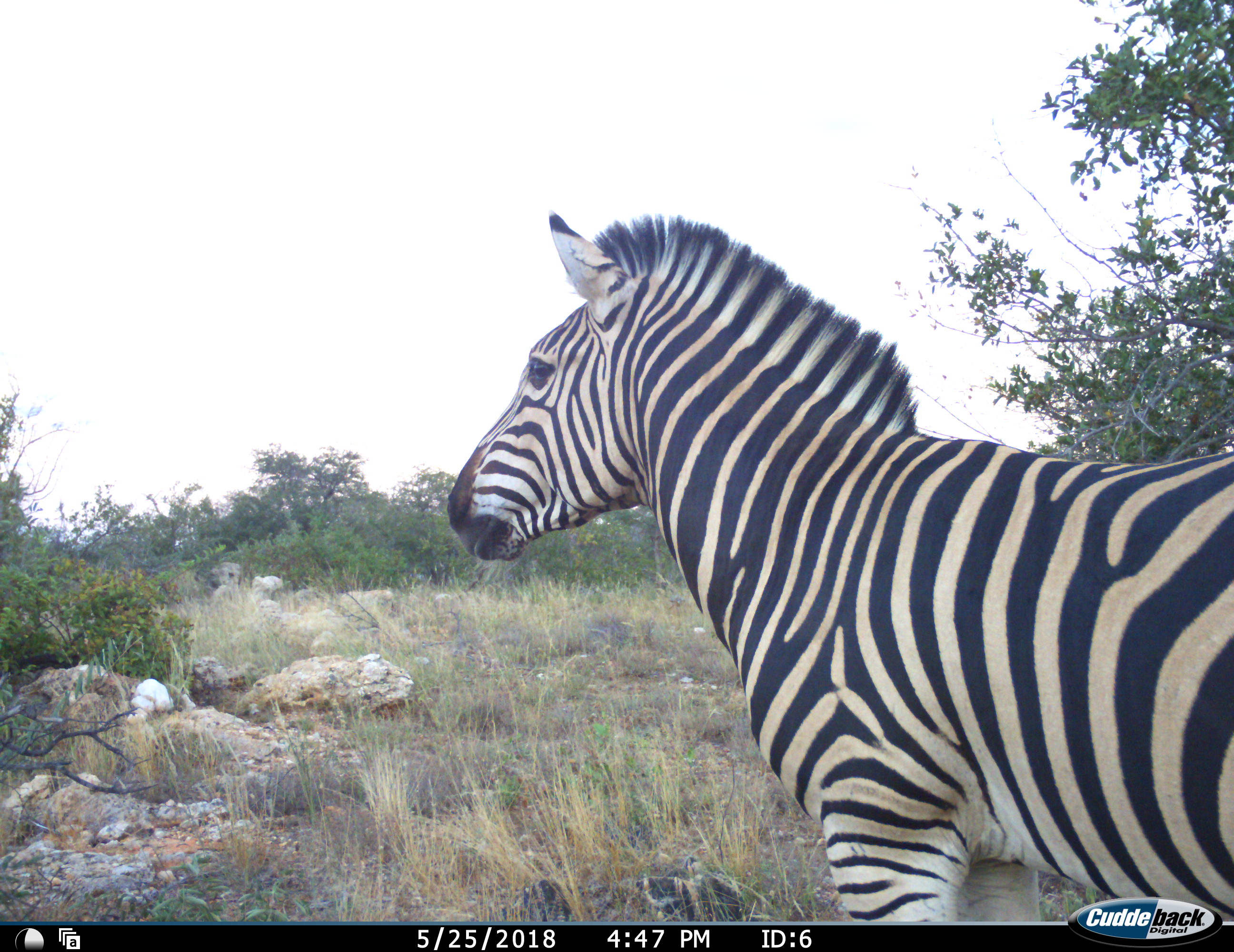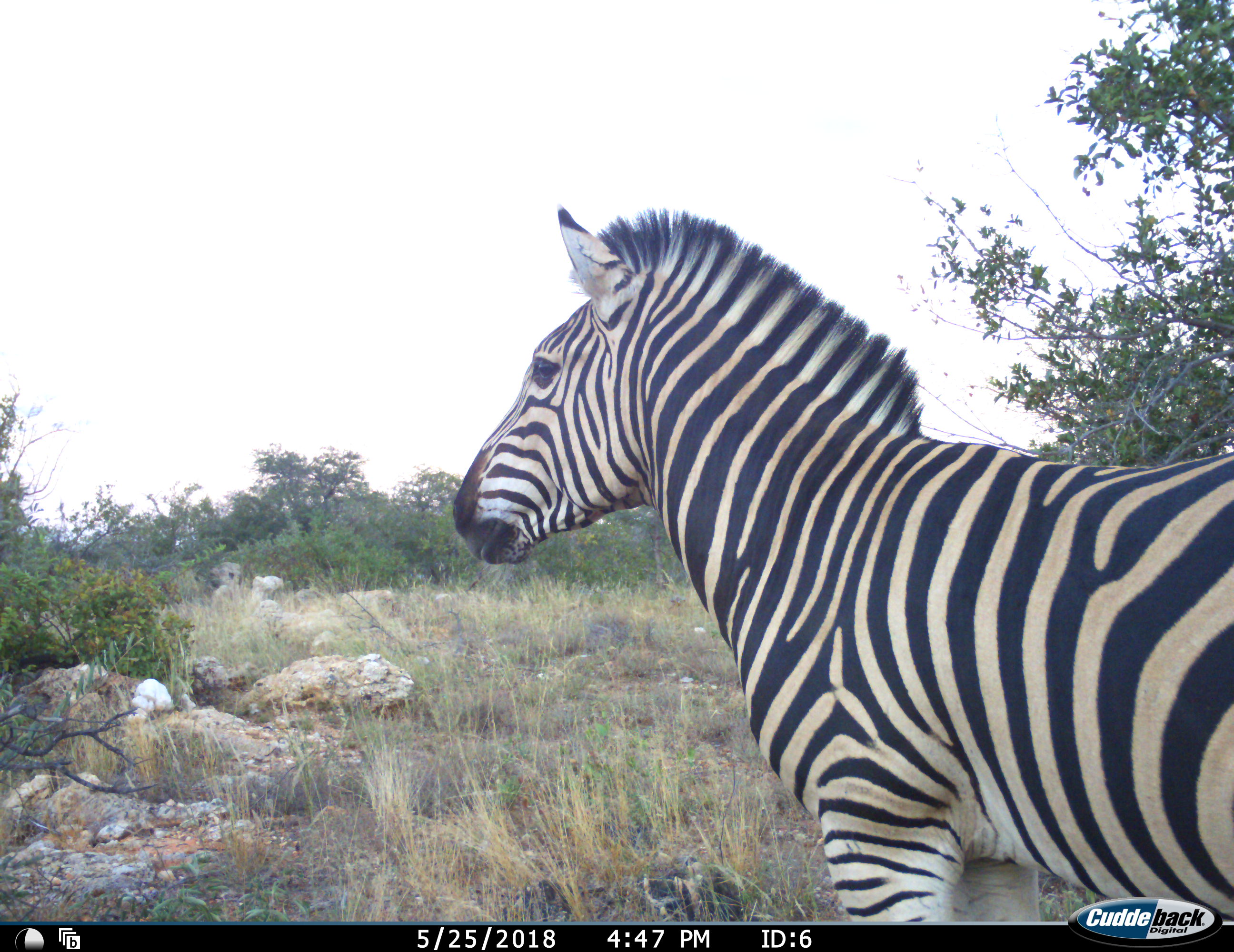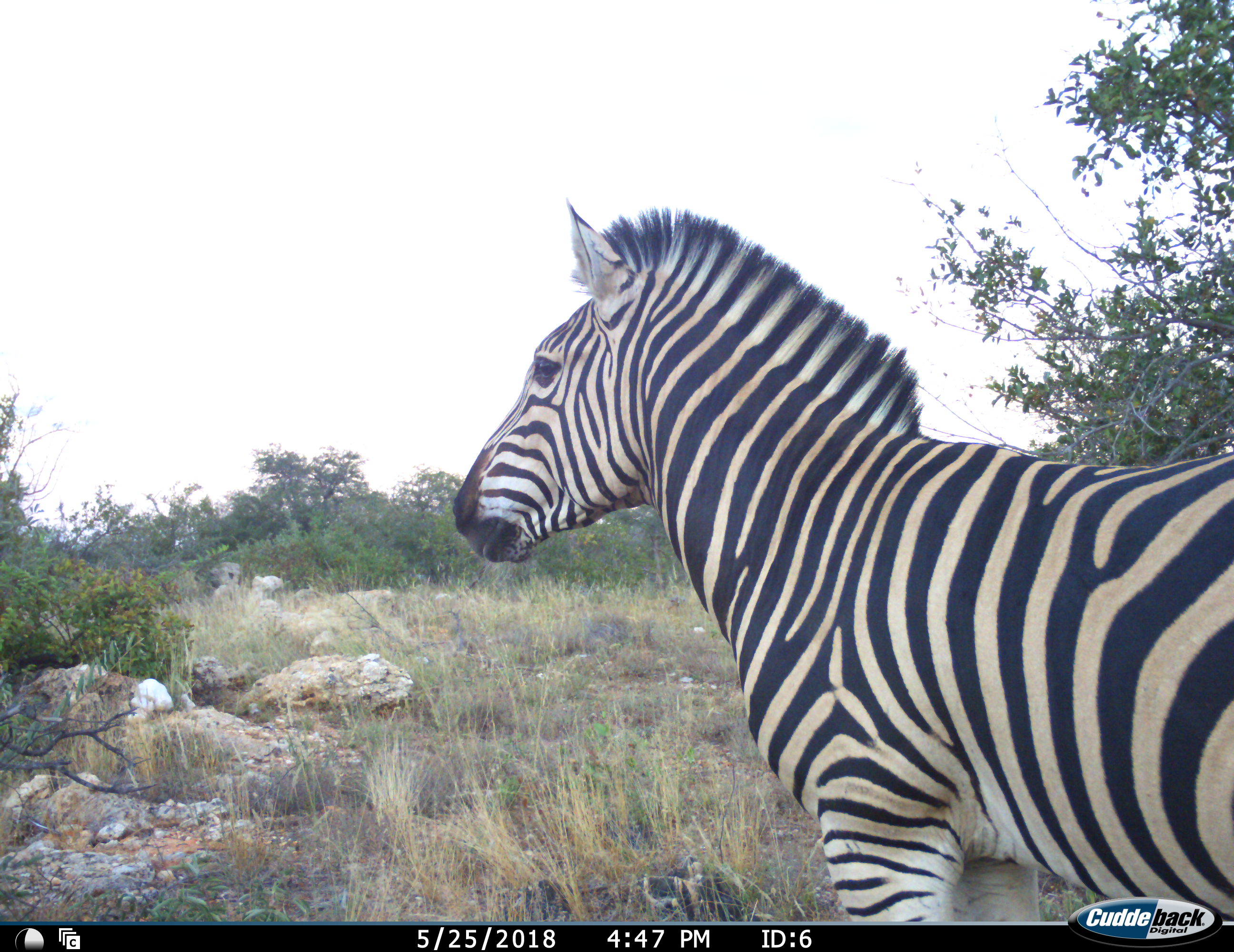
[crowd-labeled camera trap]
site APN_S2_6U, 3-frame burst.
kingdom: Animalia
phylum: Chordata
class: Mammalia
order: Perissodactyla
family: Equidae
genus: Equus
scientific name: Equus quagga burchellii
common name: burchell's zebra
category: zebraburchells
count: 1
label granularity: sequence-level